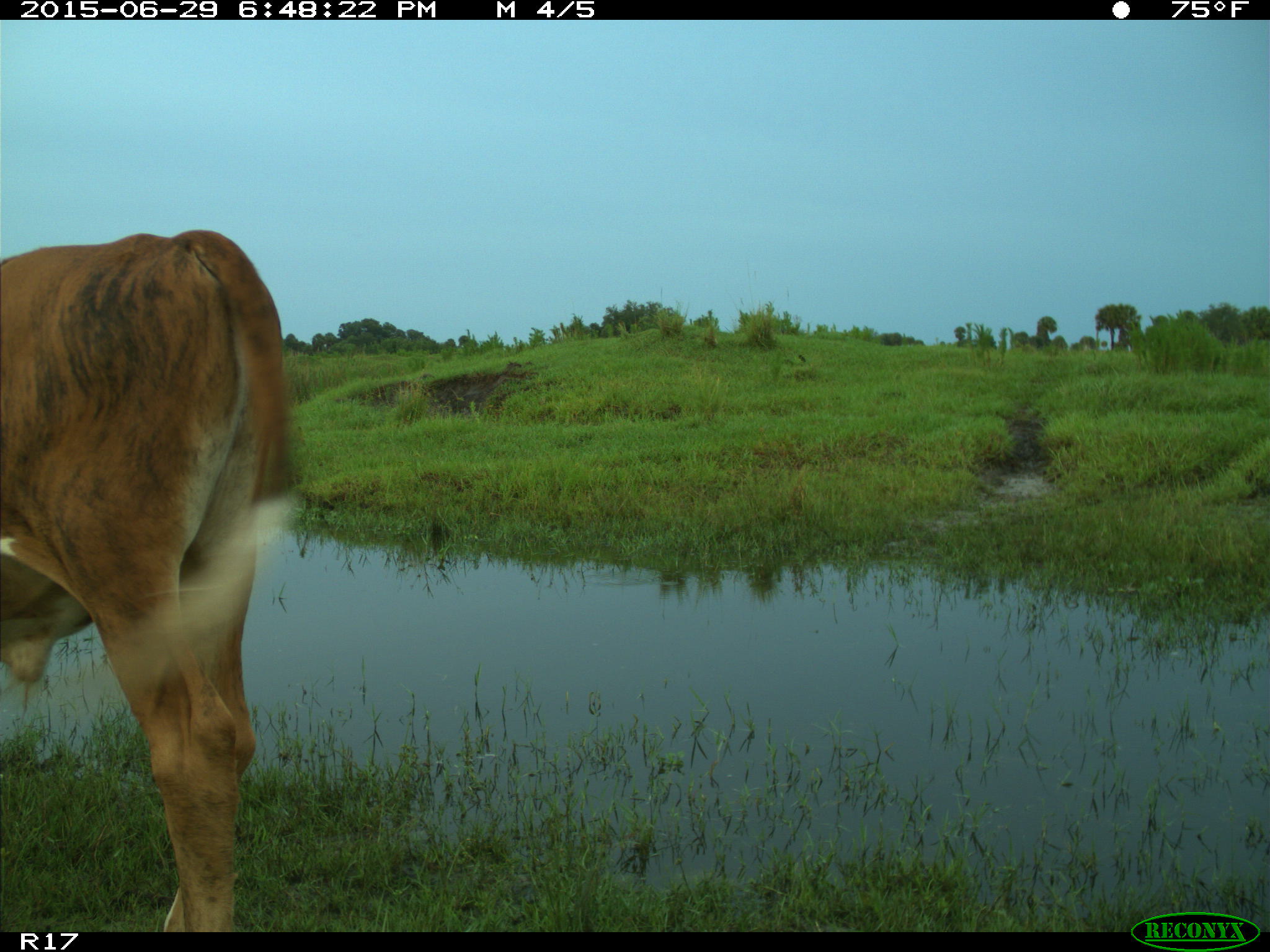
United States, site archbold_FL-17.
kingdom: Animalia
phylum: Chordata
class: Mammalia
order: Artiodactyla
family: Bovidae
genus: Bos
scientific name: Bos taurus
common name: domestic cow